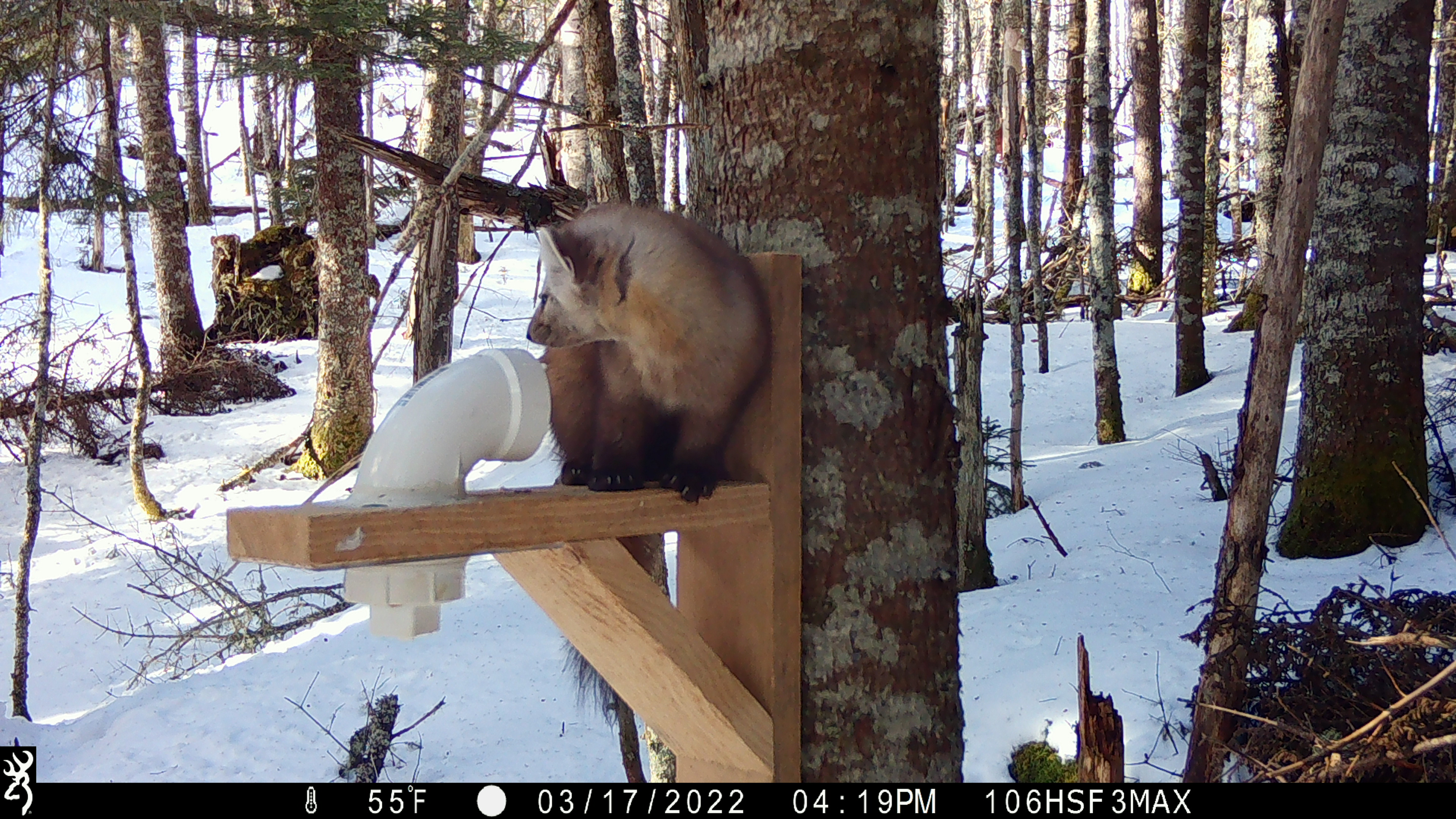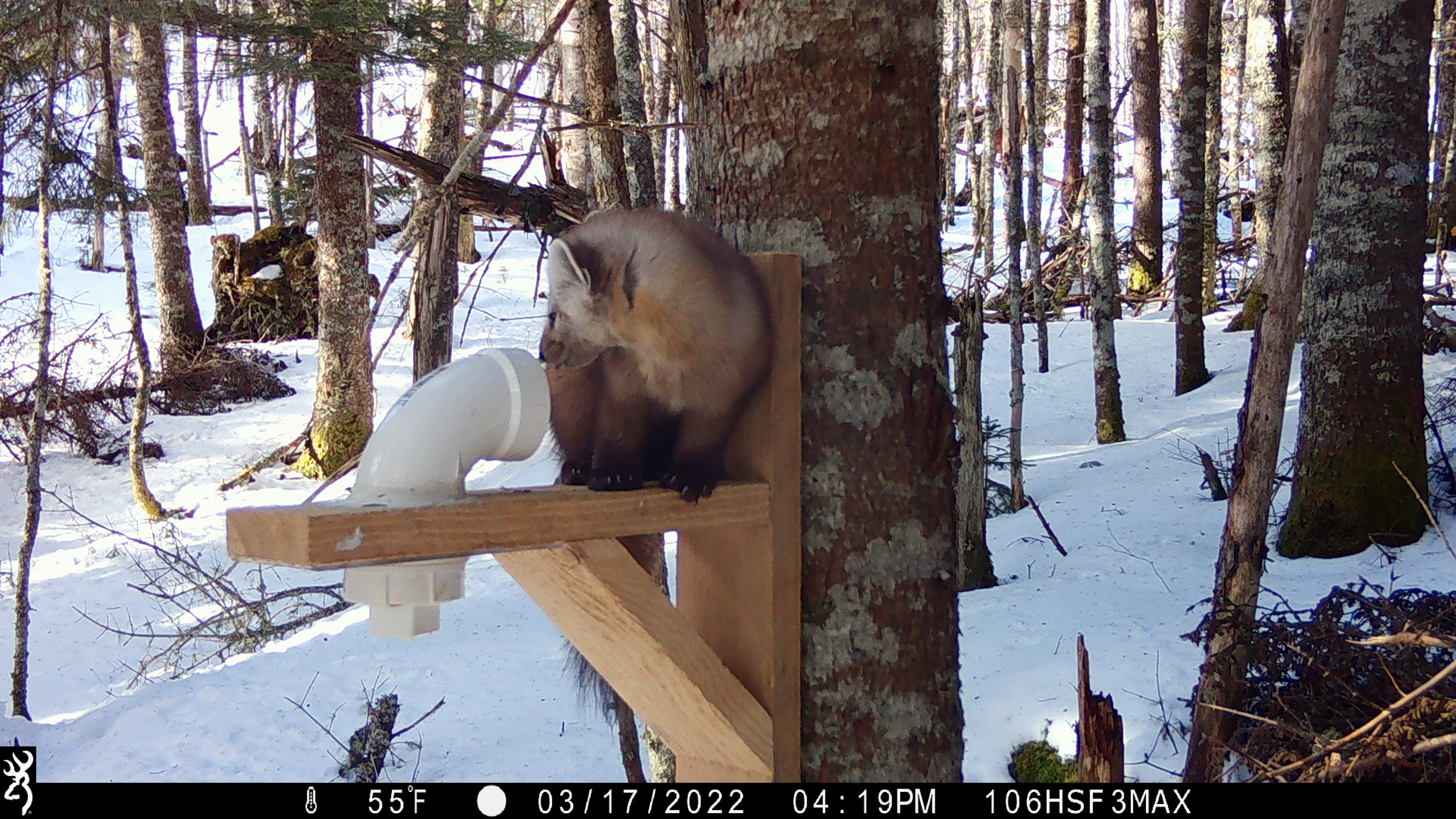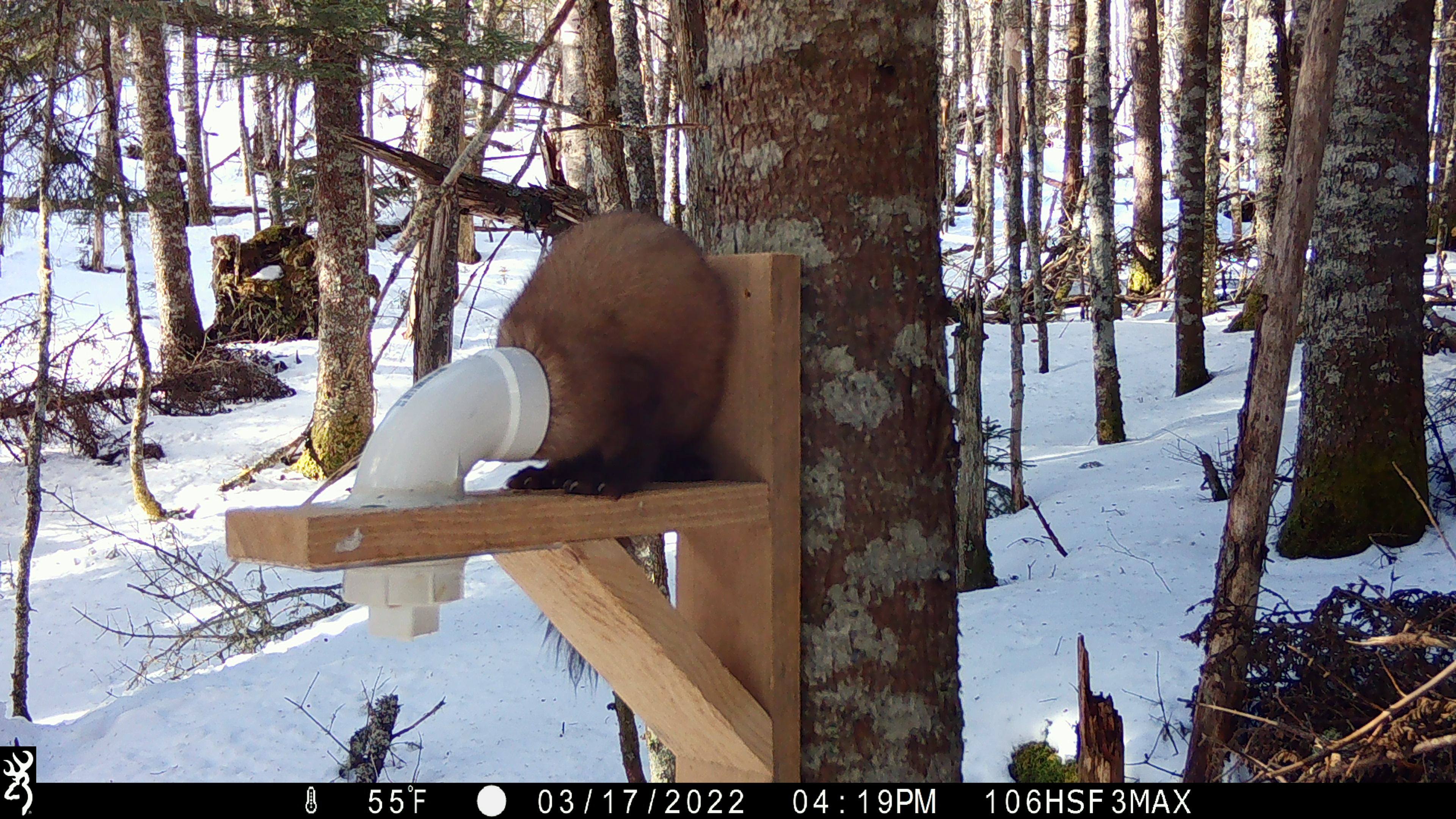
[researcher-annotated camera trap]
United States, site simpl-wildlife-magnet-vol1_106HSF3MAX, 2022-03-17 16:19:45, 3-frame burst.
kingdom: Animalia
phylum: Chordata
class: Mammalia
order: Carnivora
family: Mustelidae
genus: Martes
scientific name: Martes americana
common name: american marten